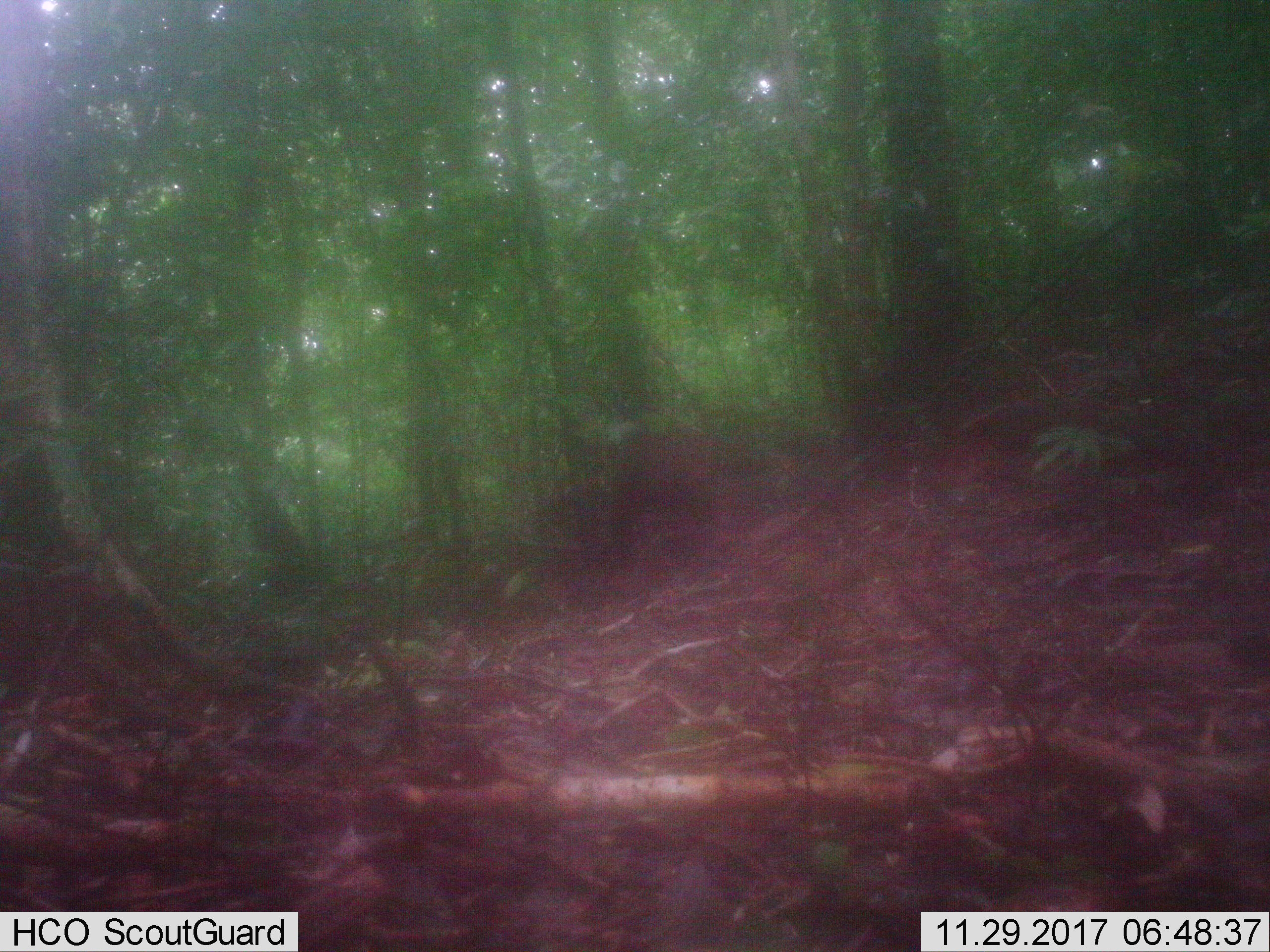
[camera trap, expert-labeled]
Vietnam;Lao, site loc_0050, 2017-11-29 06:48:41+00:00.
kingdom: Animalia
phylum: Chordata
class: Mammalia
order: Primates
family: Cercopithecidae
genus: Macaca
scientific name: Macaca arctoides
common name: stump-tailed macaque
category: stump tailed macaque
Stump tailed macaque (stump-tailed macaque) (Macaca arctoides). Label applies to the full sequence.